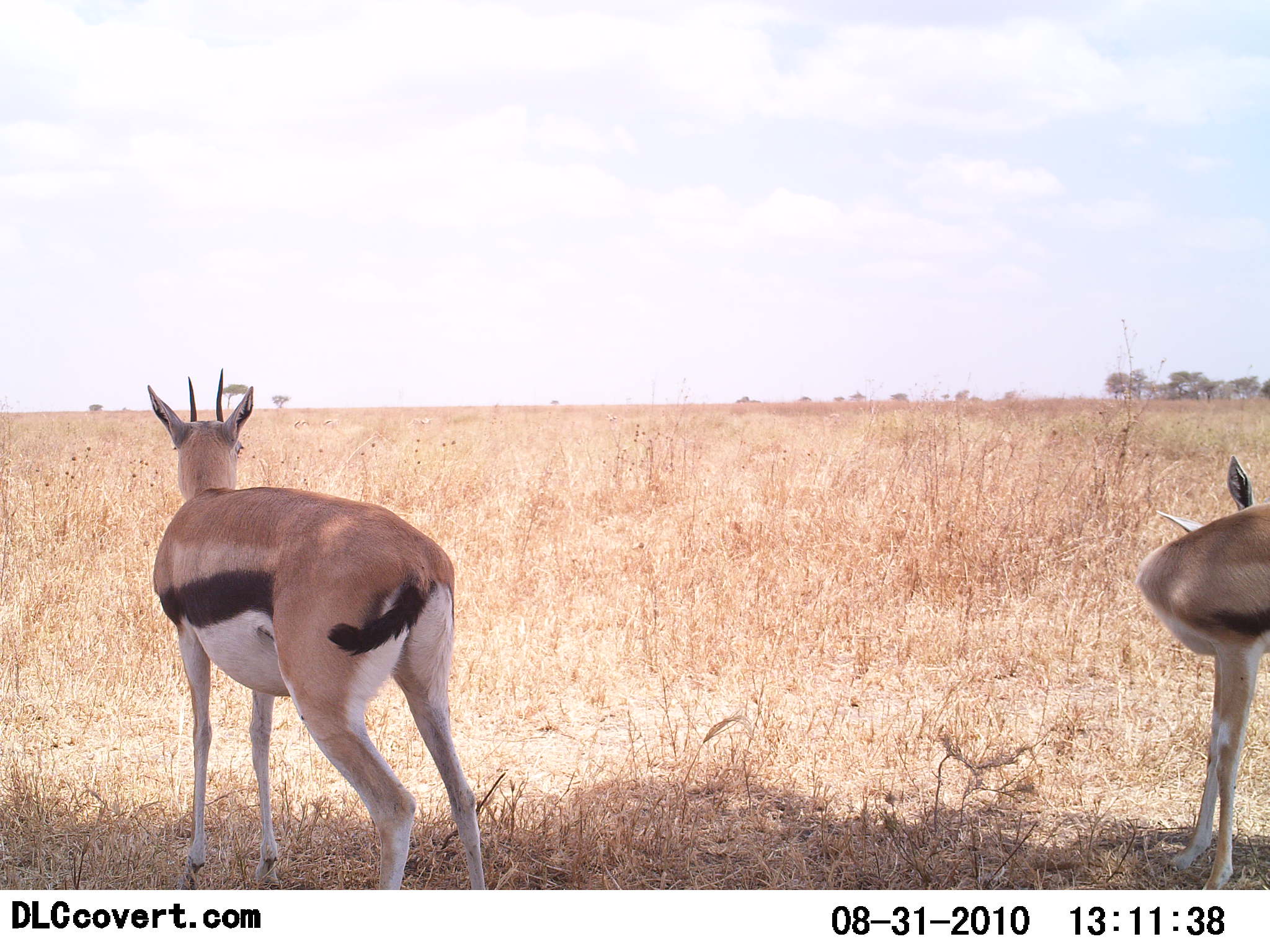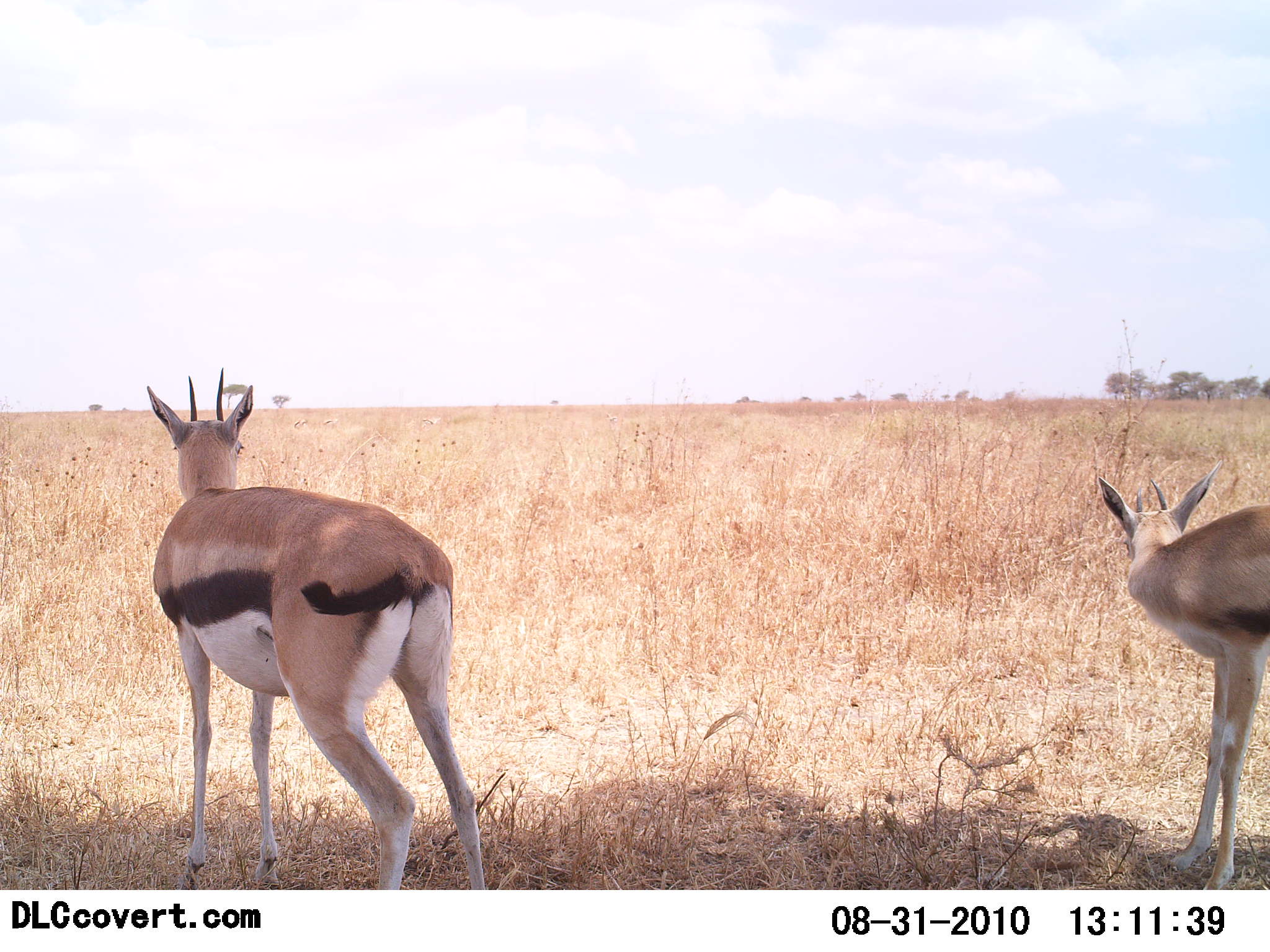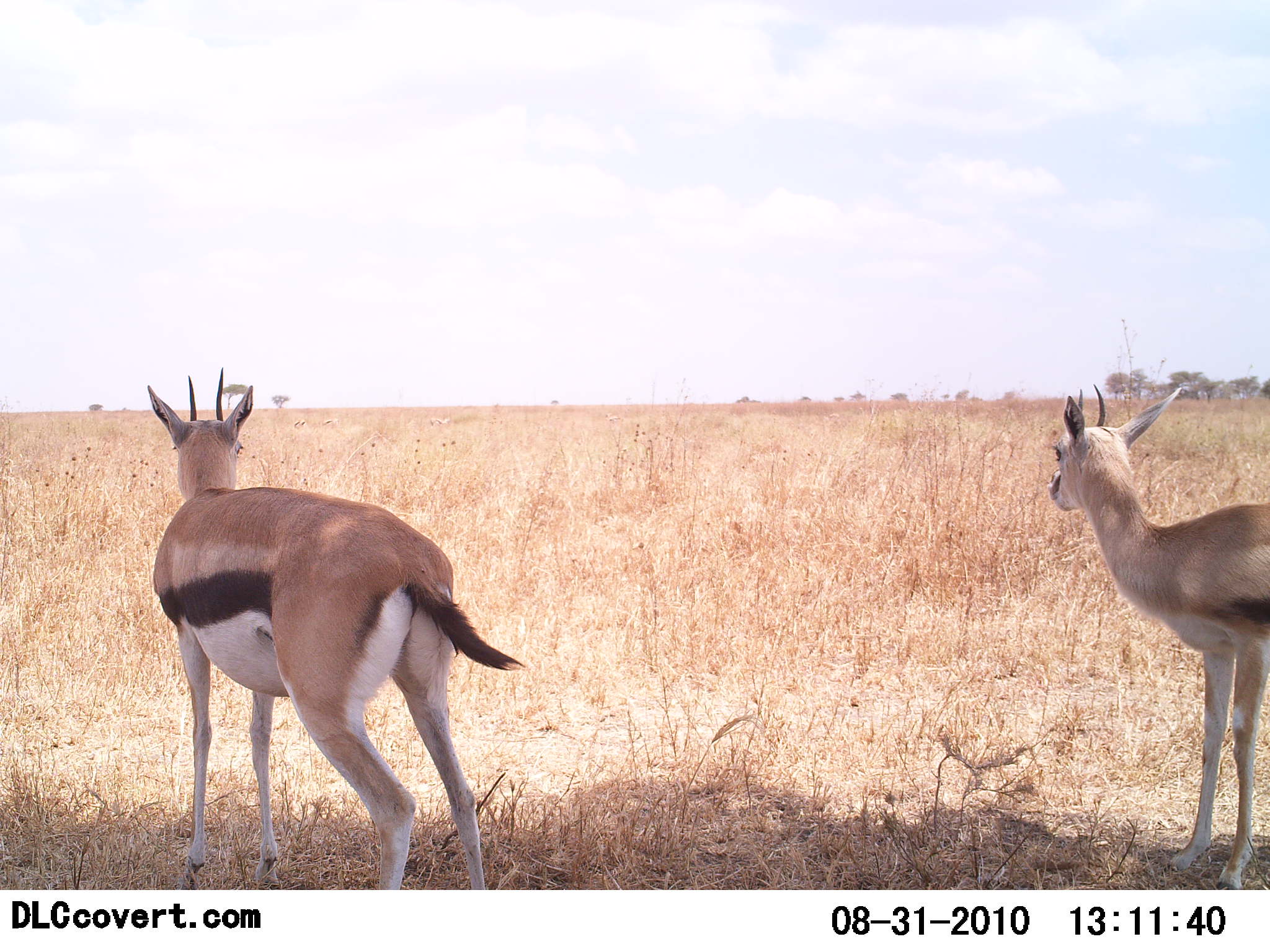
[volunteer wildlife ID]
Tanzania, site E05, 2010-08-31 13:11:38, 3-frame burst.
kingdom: Animalia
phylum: Chordata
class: Mammalia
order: Artiodactyla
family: Bovidae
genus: Eudorcas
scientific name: Eudorcas thomsonii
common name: thomson's gazelle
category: gazellethomsons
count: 2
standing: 100%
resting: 0%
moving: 7%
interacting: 0%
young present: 0%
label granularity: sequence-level